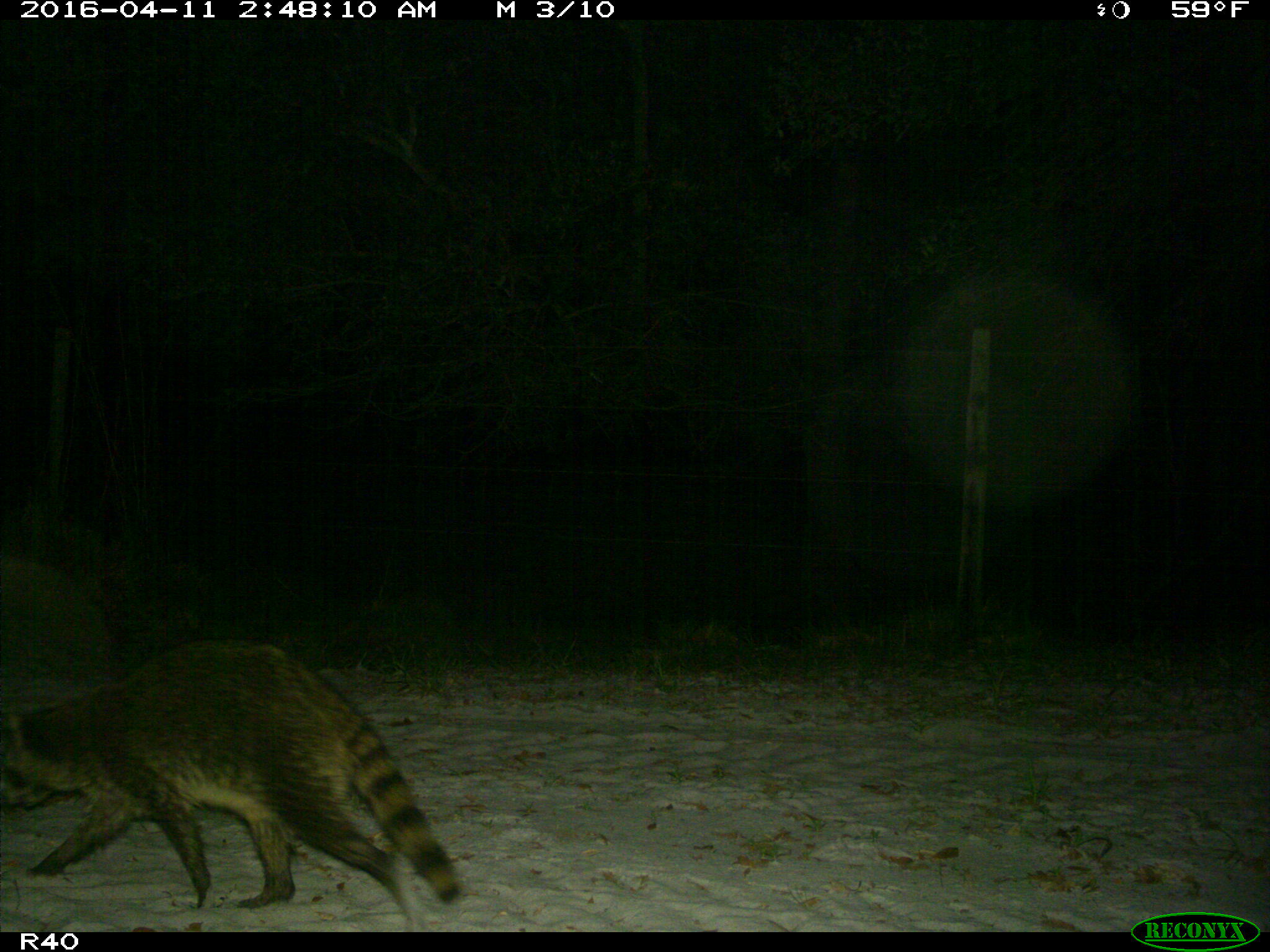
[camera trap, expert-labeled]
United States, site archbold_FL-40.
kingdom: Animalia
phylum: Chordata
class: Mammalia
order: Carnivora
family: Procyonidae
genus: Procyon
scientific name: Procyon lotor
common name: common raccoon